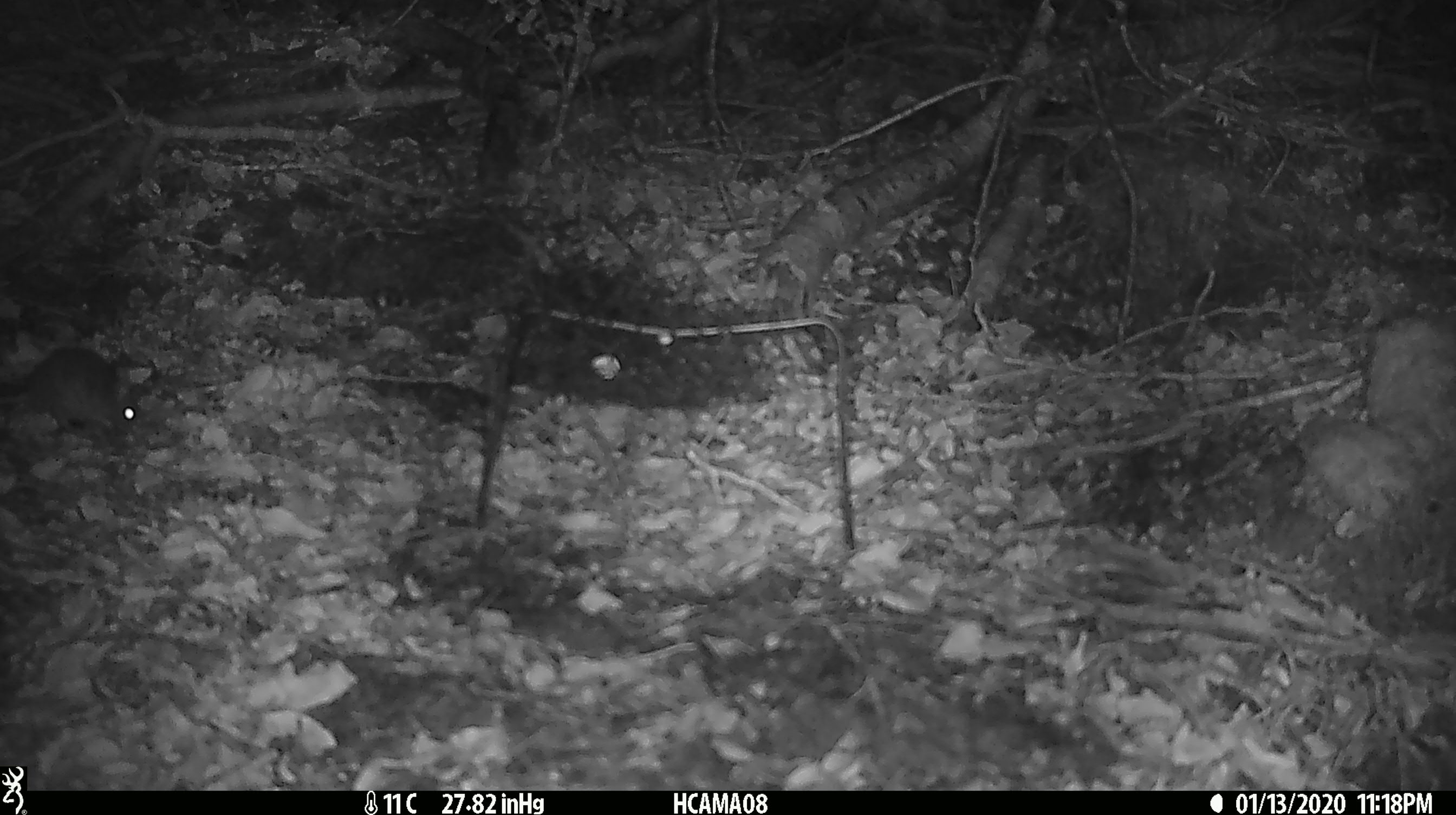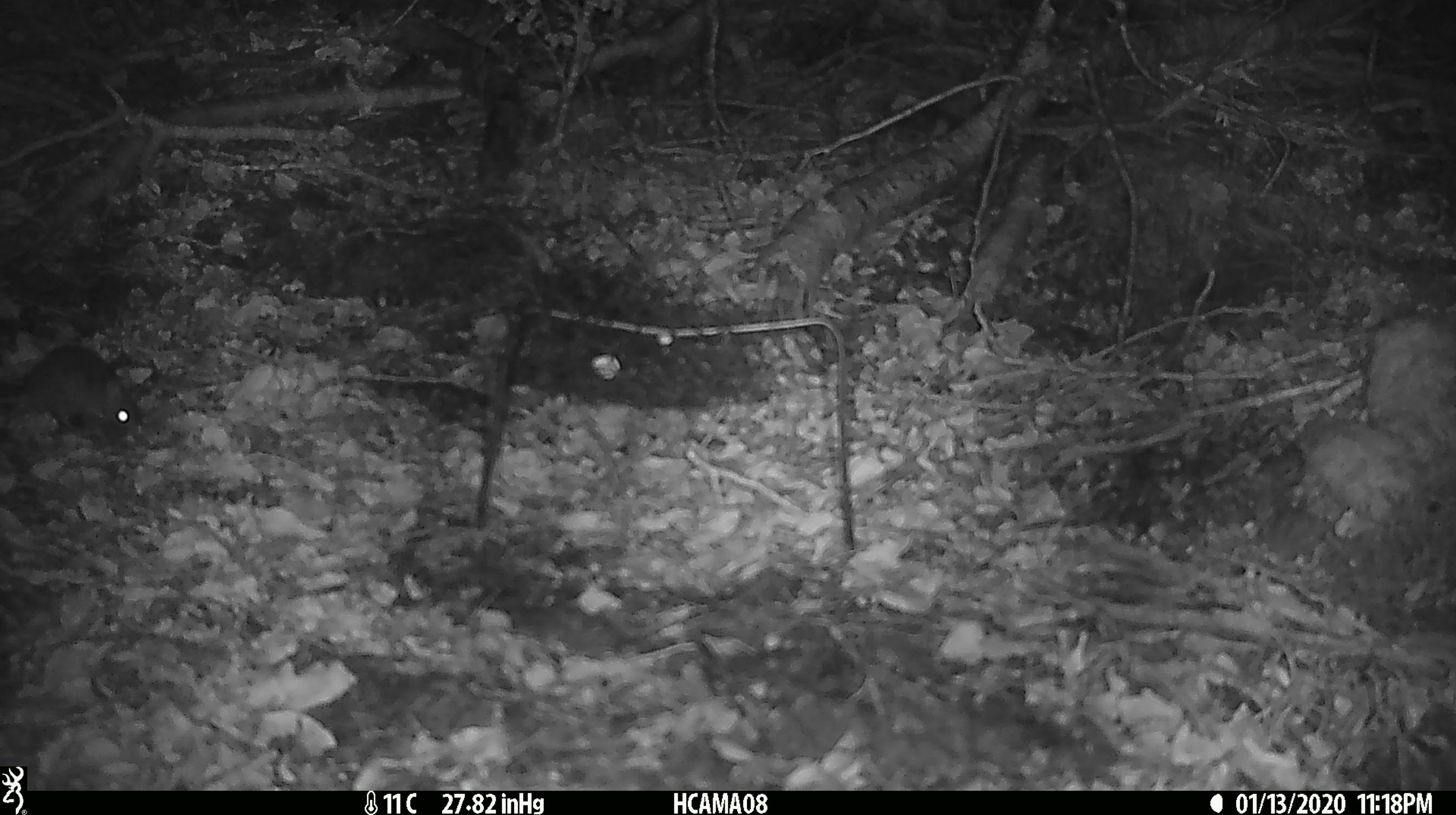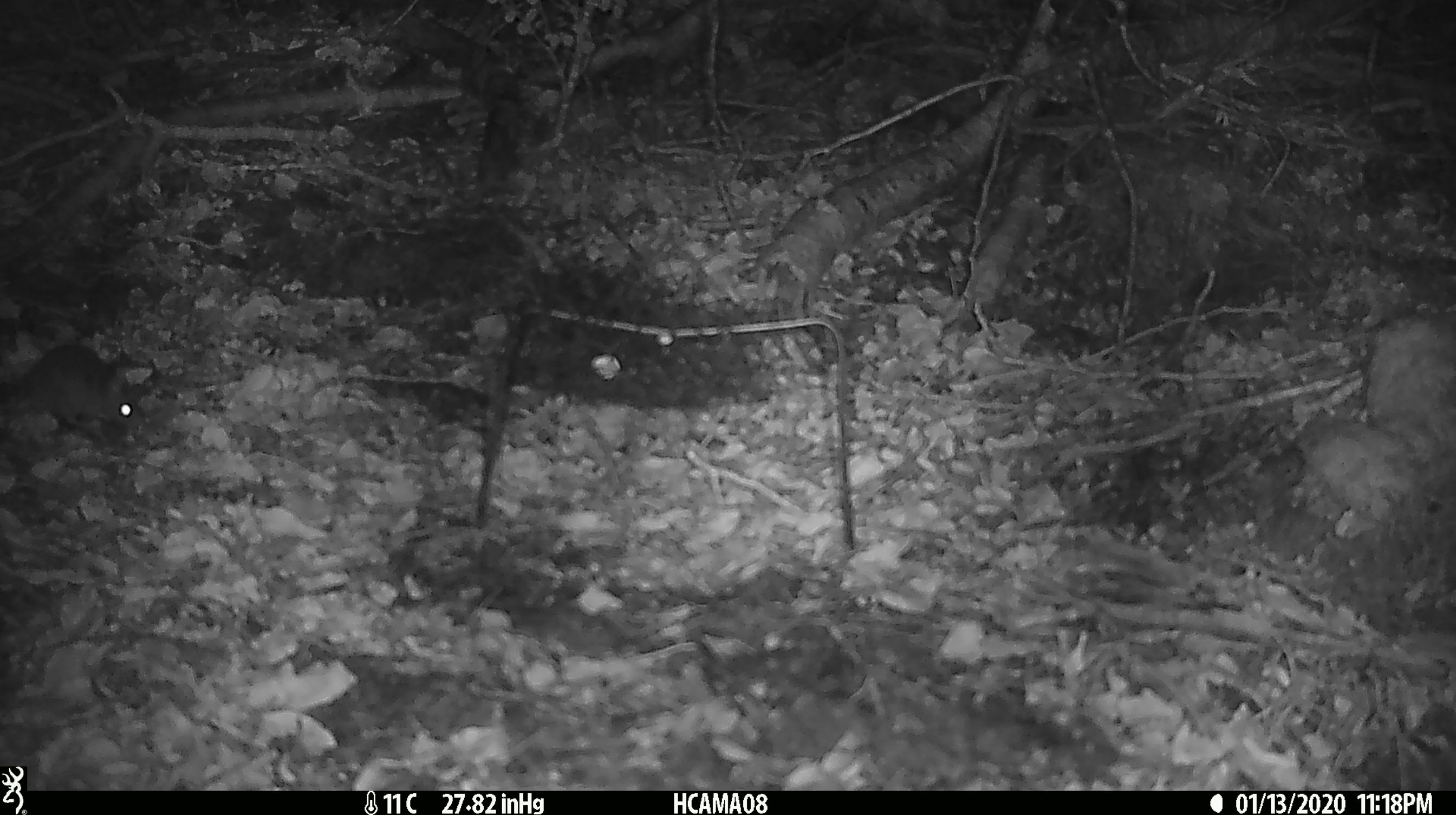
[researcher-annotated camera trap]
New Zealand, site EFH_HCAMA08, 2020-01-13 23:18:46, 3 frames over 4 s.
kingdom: Animalia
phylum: Chordata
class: Mammalia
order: Rodentia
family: Muridae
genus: Mus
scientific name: Mus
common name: mouse